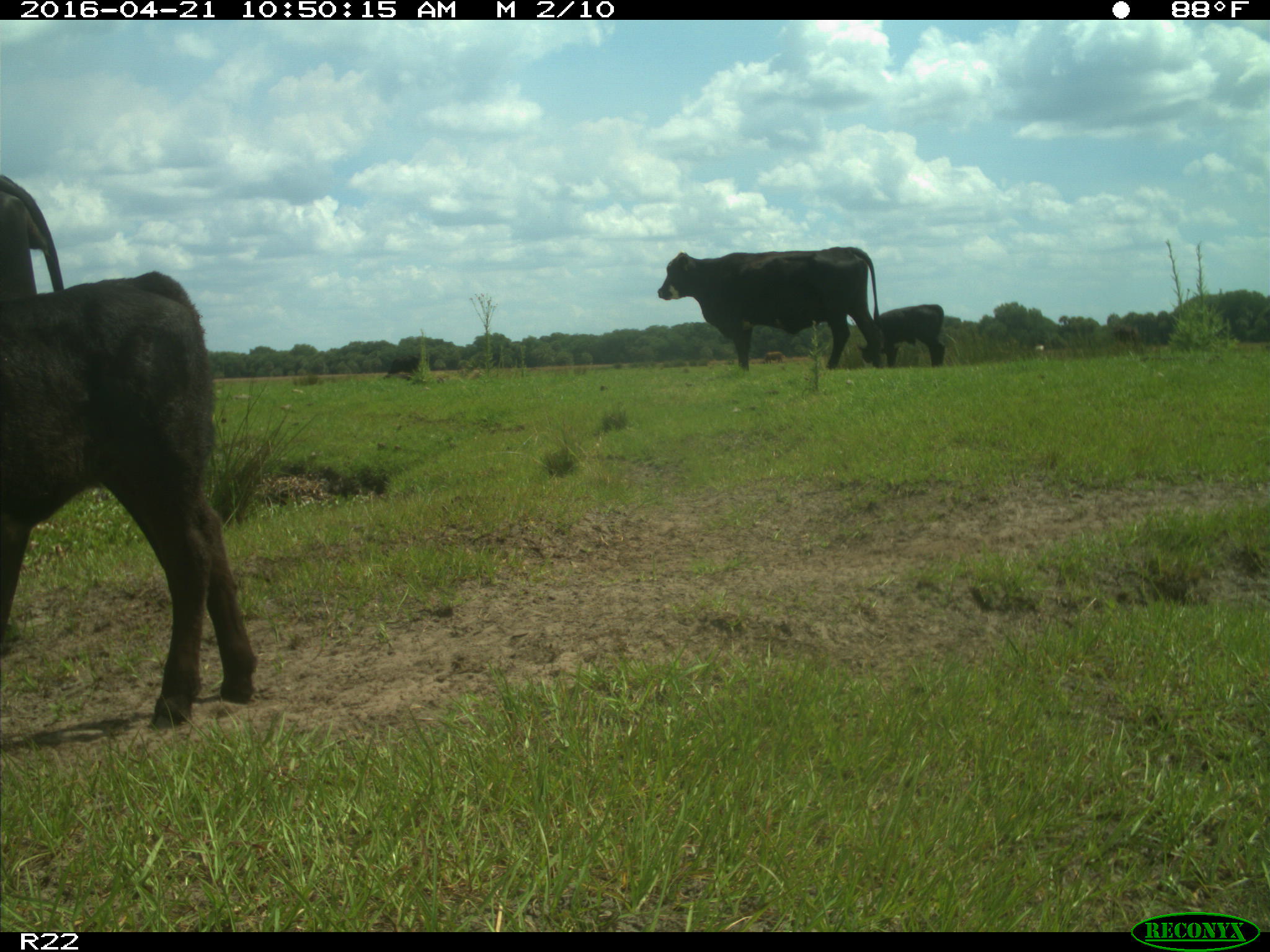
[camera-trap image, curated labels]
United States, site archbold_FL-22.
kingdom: Animalia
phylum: Chordata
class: Mammalia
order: Artiodactyla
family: Bovidae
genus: Bos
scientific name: Bos taurus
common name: domestic cow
Bos taurus (domestic cow).